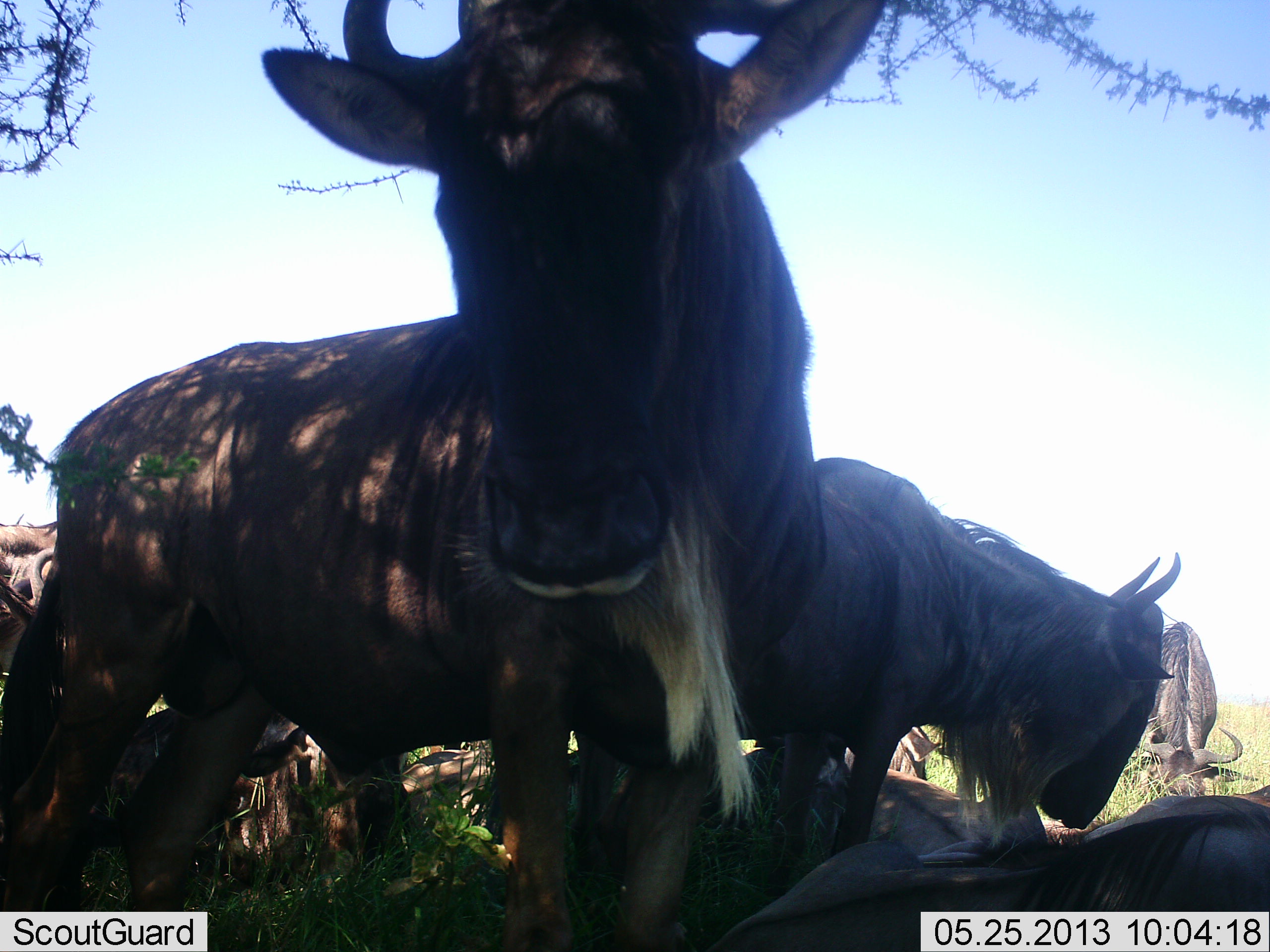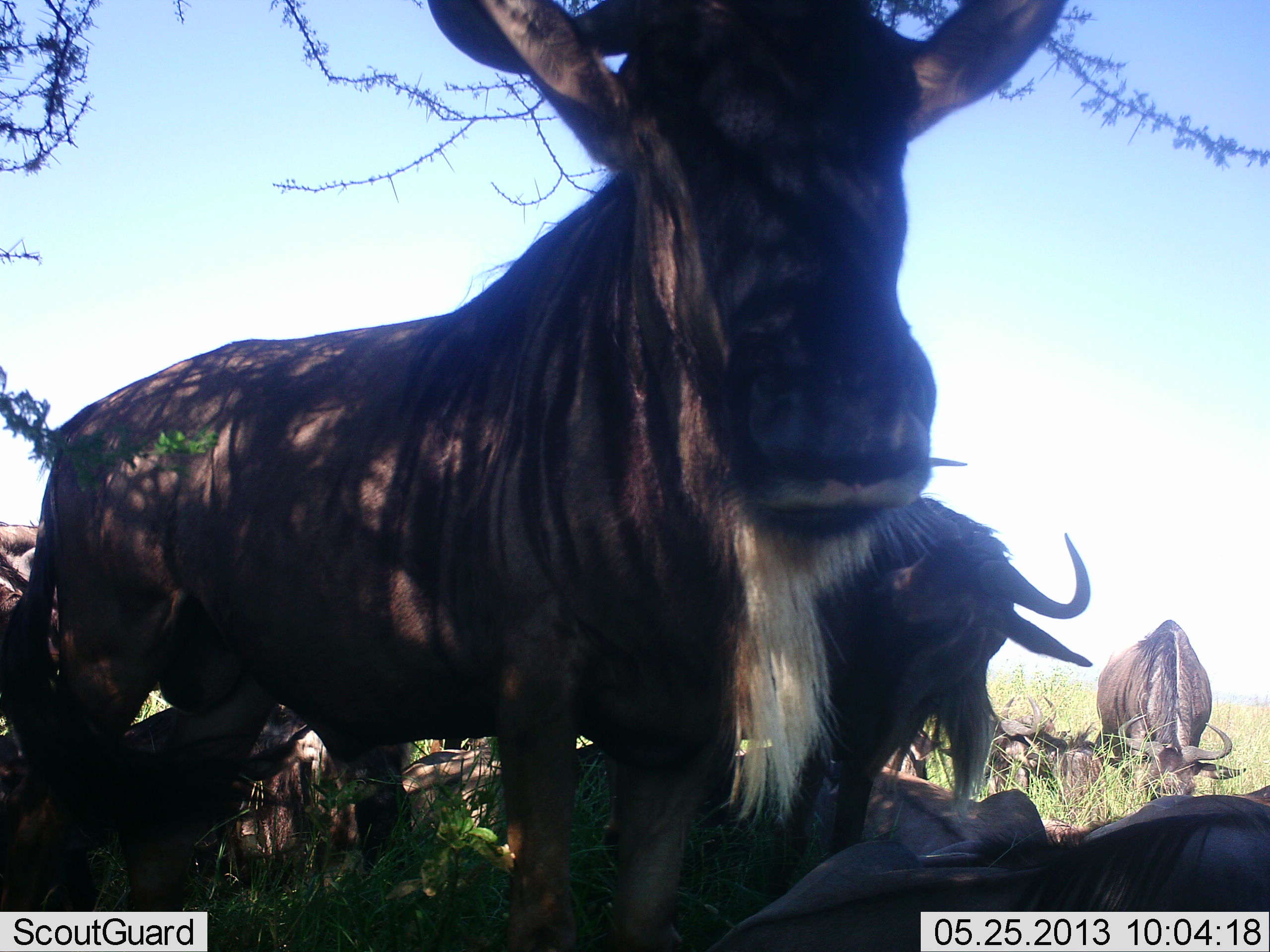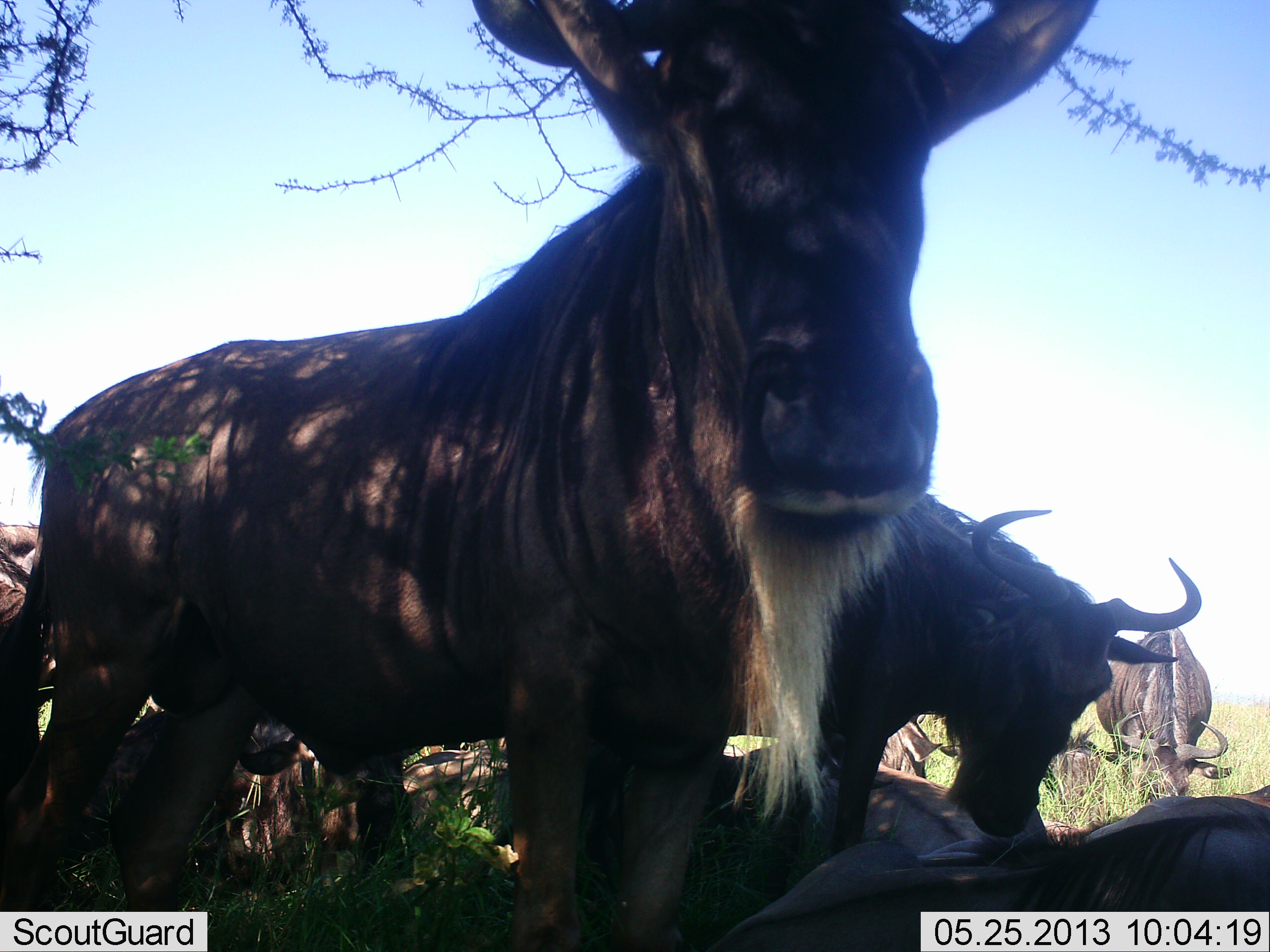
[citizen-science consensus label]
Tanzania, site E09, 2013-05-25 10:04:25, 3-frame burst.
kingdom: Animalia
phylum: Chordata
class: Mammalia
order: Artiodactyla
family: Bovidae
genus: Connochaetes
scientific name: Connochaetes taurinus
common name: blue wildebeest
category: wildebeest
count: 8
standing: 70%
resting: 80%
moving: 30%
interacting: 10%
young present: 10%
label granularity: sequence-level